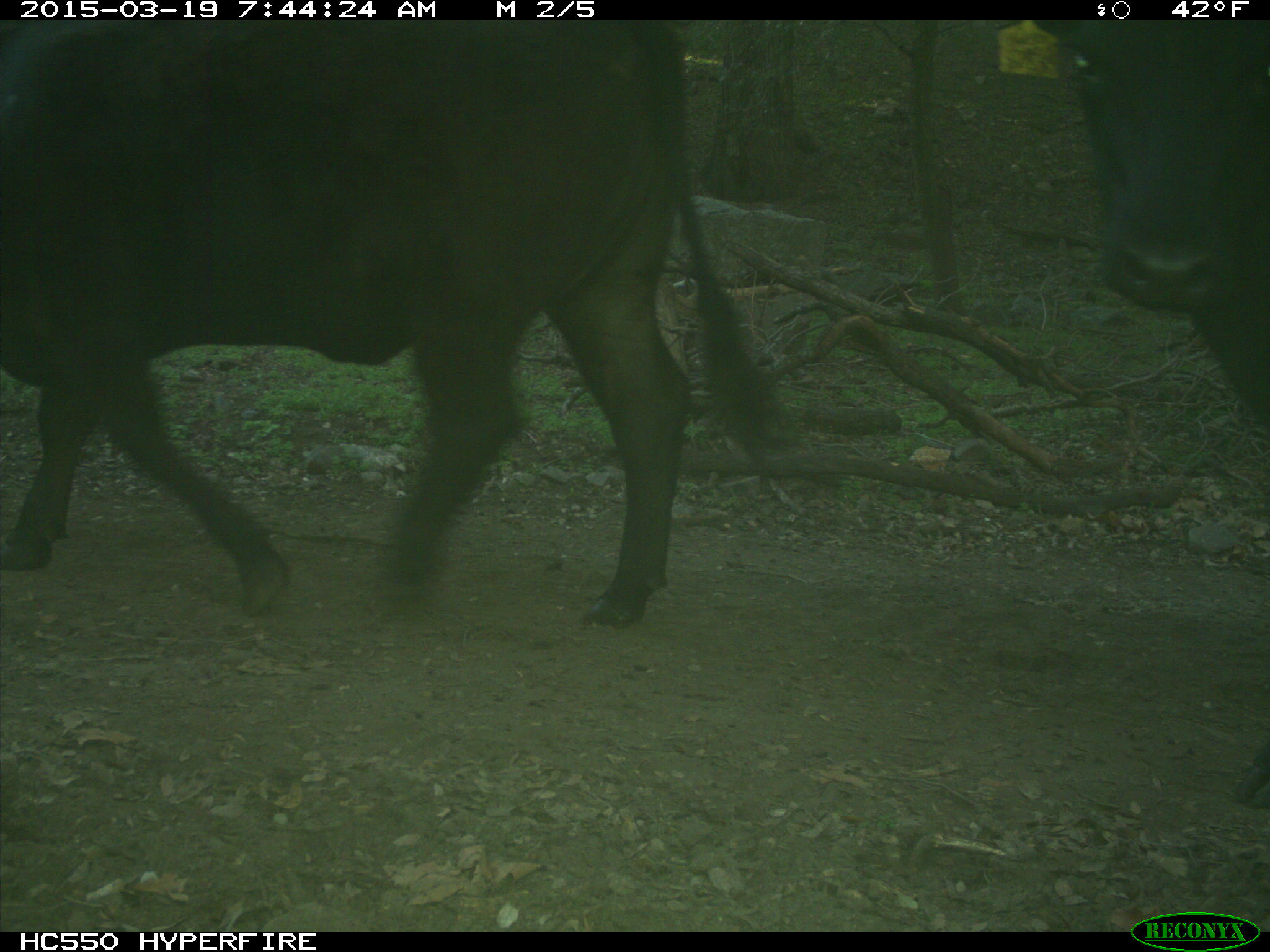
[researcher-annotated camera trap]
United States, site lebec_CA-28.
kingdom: Animalia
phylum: Chordata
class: Mammalia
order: Artiodactyla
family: Bovidae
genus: Bos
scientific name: Bos taurus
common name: domestic cow